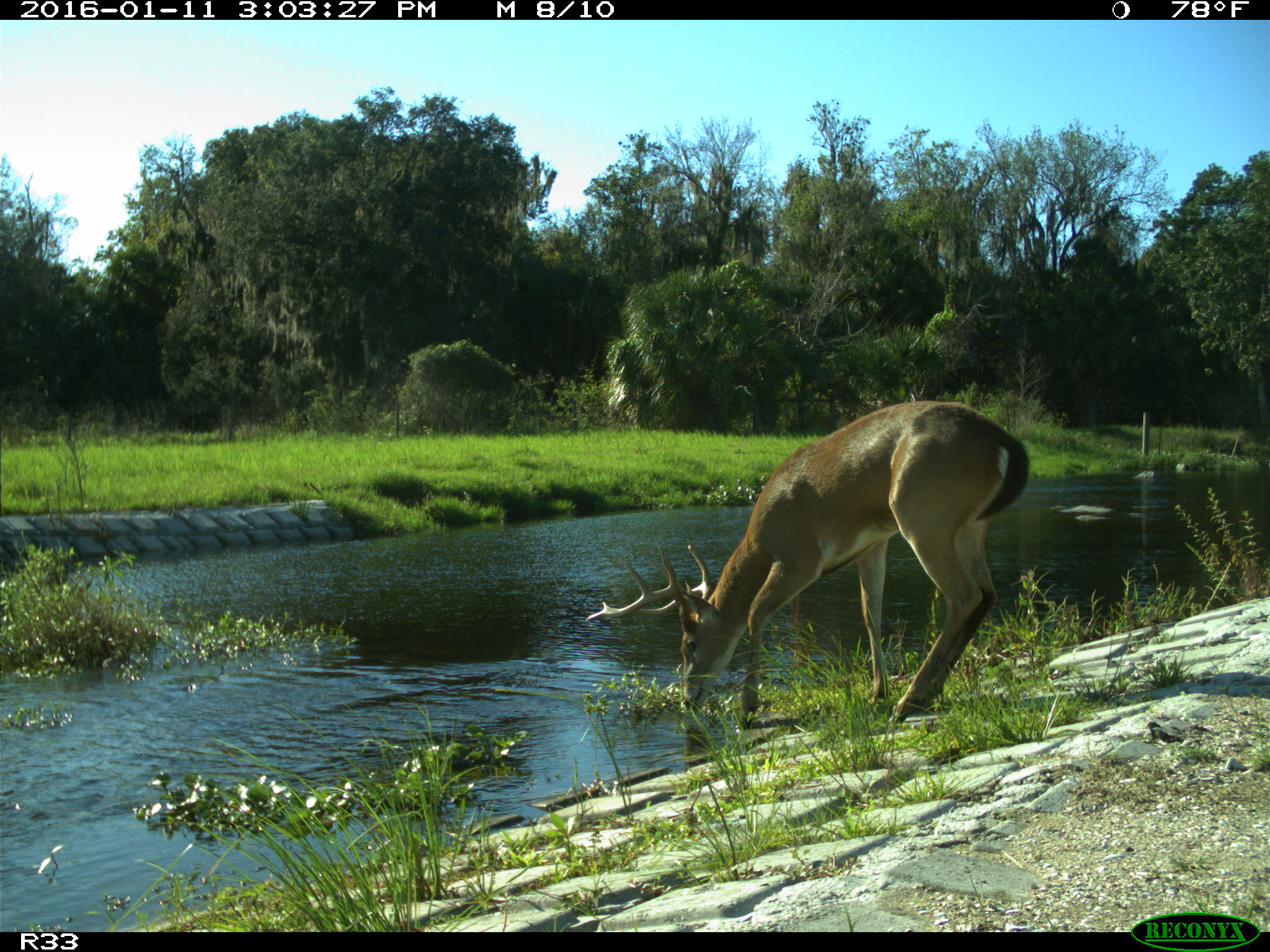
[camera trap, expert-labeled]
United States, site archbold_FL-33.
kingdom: Animalia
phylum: Chordata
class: Mammalia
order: Artiodactyla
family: Cervidae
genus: Odocoileus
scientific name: Odocoileus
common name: deer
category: unidentified deer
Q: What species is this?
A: Unidentified deer (deer) (Odocoileus).